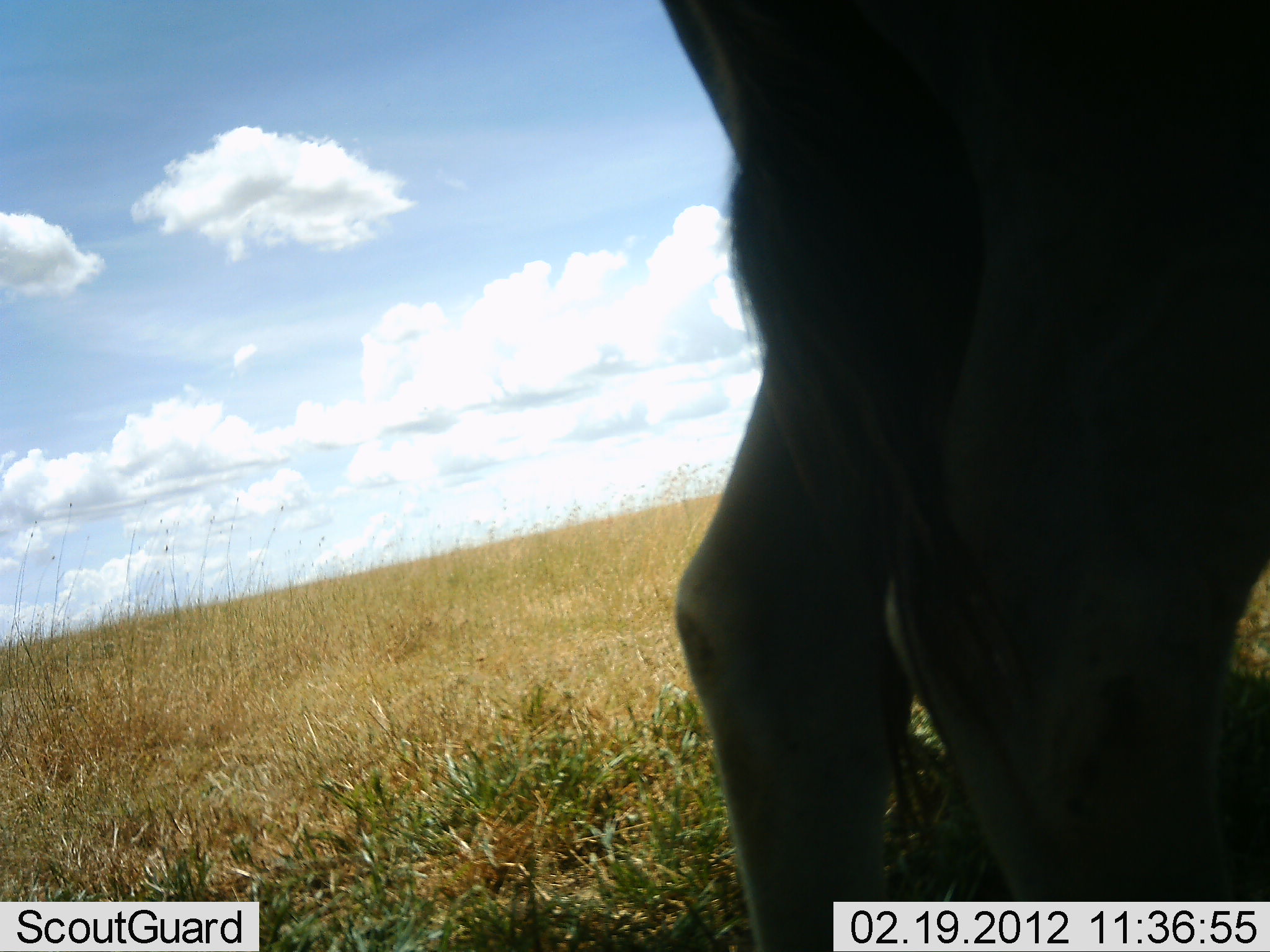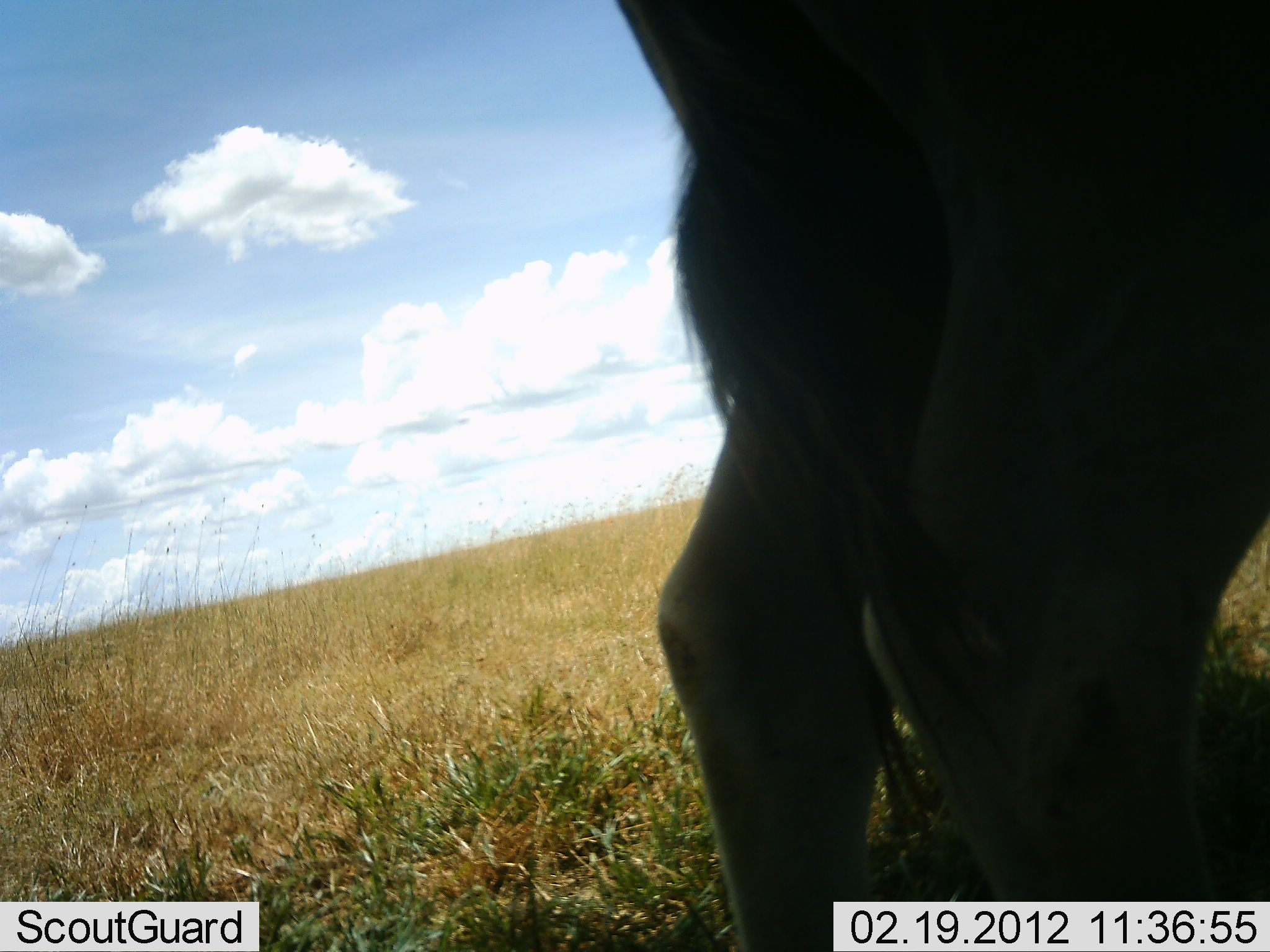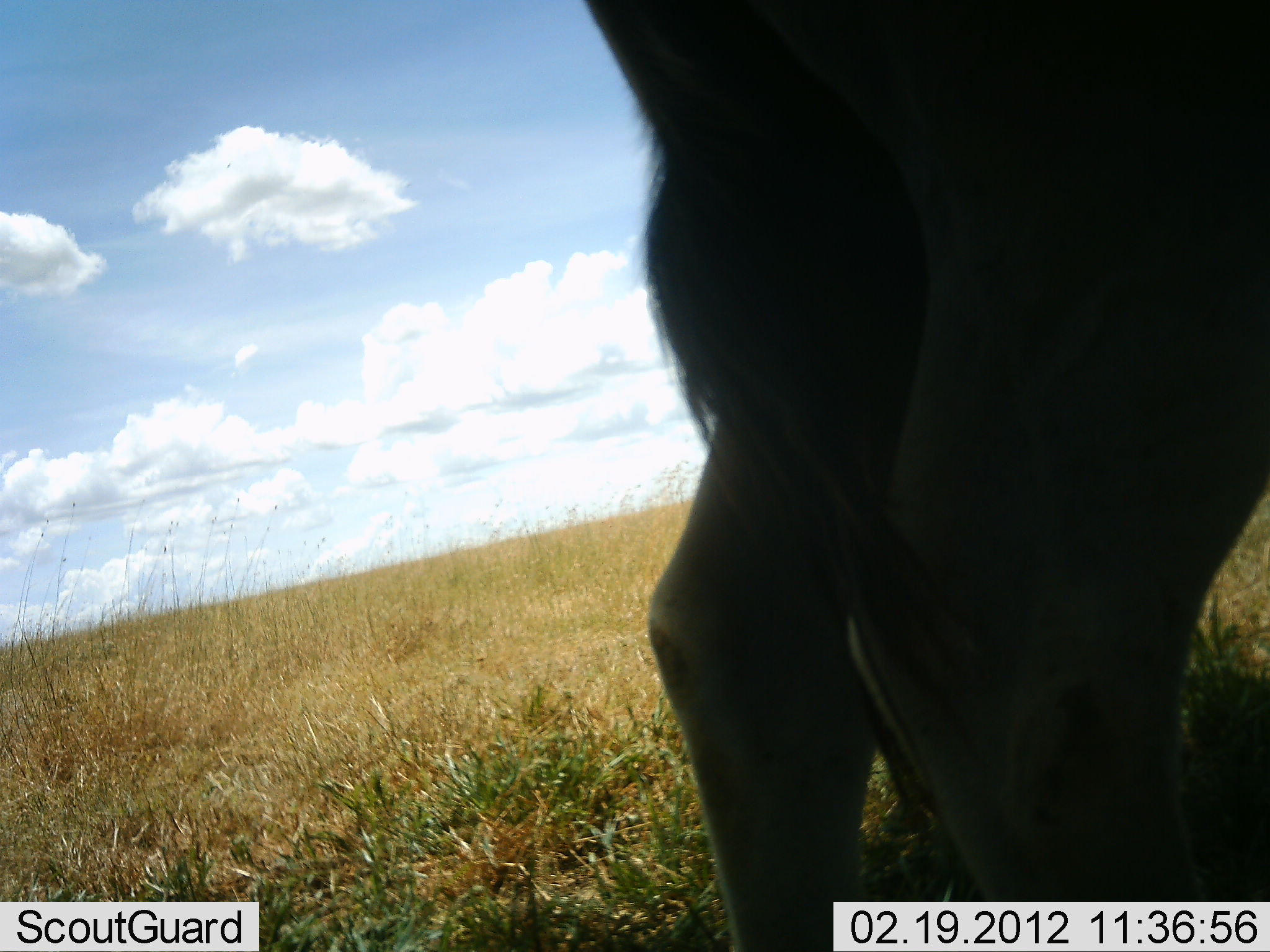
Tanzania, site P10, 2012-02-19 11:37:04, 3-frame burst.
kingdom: Animalia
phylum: Chordata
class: Mammalia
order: Artiodactyla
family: Bovidae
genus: Connochaetes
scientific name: Connochaetes taurinus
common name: blue wildebeest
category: wildebeest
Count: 1.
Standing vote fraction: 100%.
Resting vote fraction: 0%.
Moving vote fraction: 0%.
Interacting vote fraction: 0%.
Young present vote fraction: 0%.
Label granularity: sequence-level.